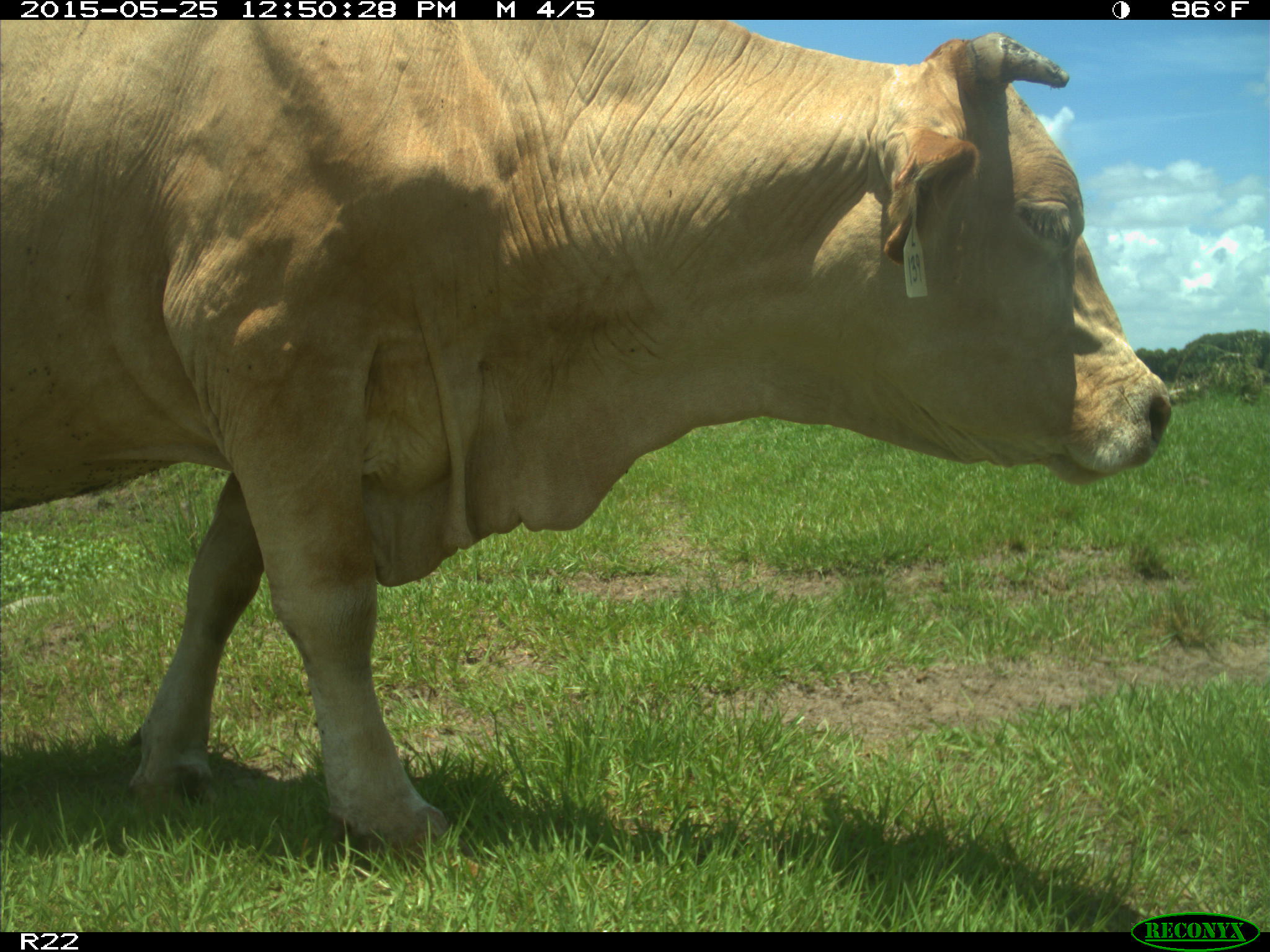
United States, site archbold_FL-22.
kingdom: Animalia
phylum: Chordata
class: Mammalia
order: Artiodactyla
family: Bovidae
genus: Bos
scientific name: Bos taurus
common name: domestic cow